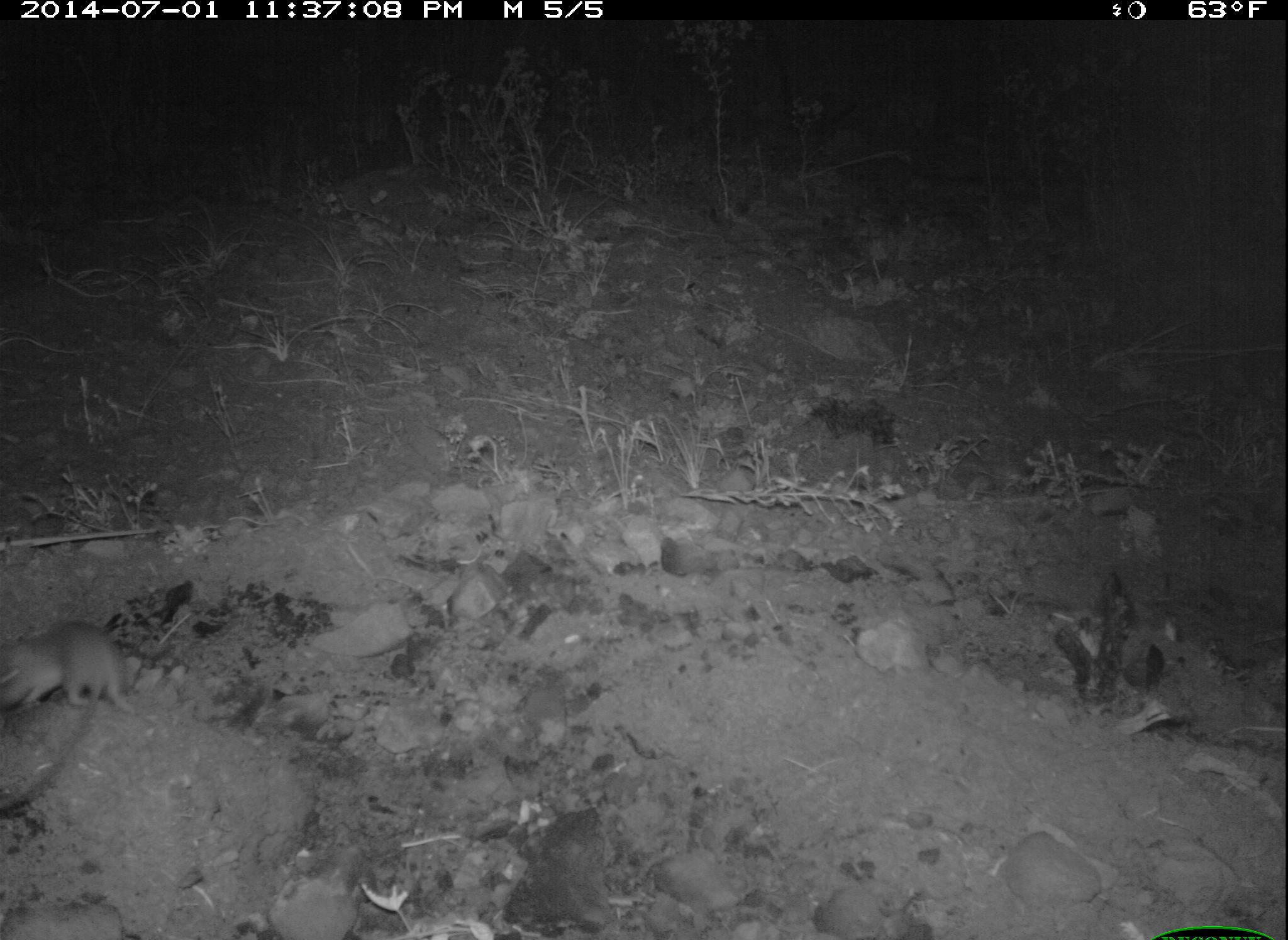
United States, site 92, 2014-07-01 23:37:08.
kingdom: Animalia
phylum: Chordata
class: Mammalia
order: Rodentia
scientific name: Rodentia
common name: rodent